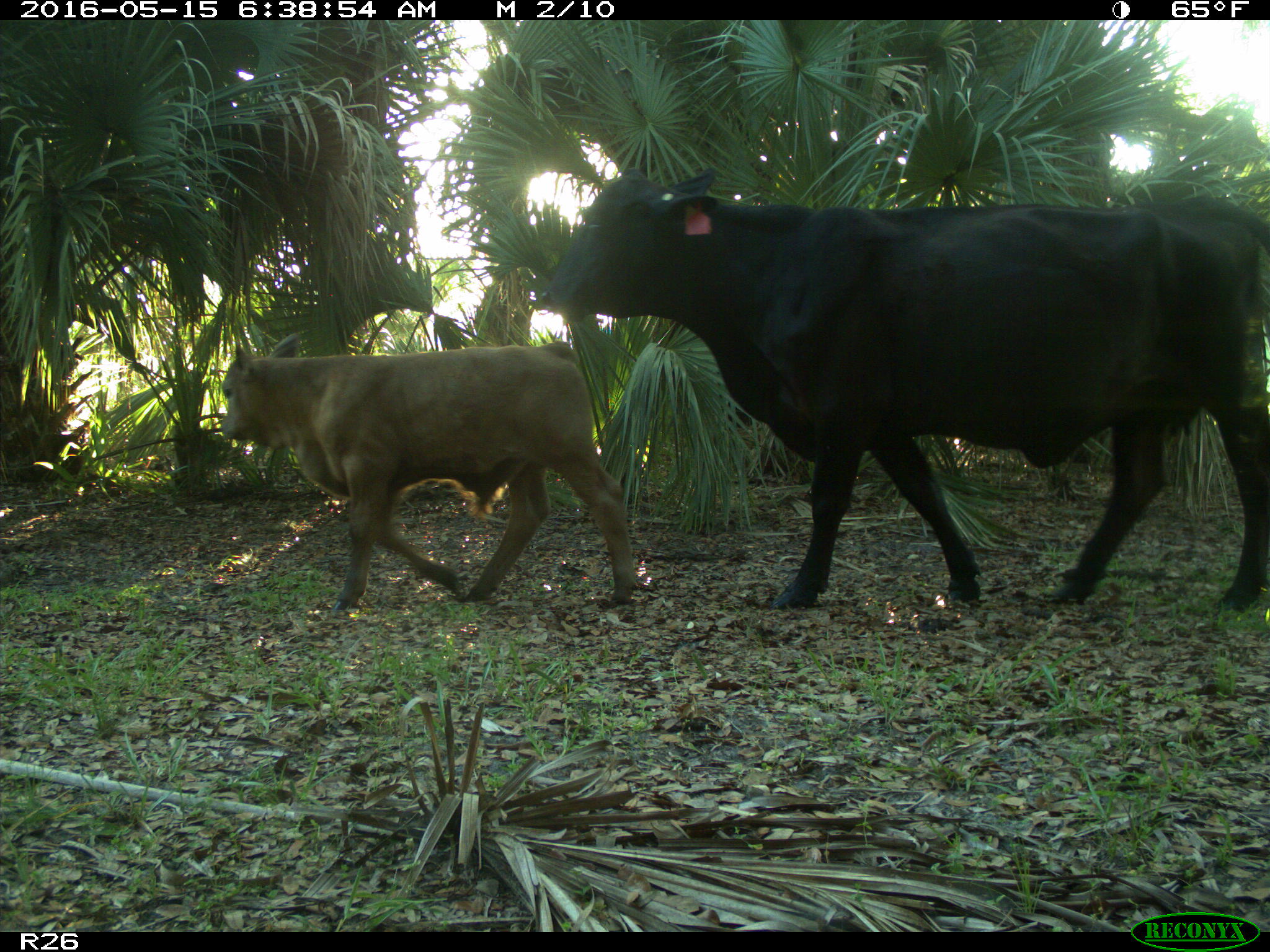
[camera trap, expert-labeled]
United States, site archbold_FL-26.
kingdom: Animalia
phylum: Chordata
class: Mammalia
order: Artiodactyla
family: Bovidae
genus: Bos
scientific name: Bos taurus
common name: domestic cow